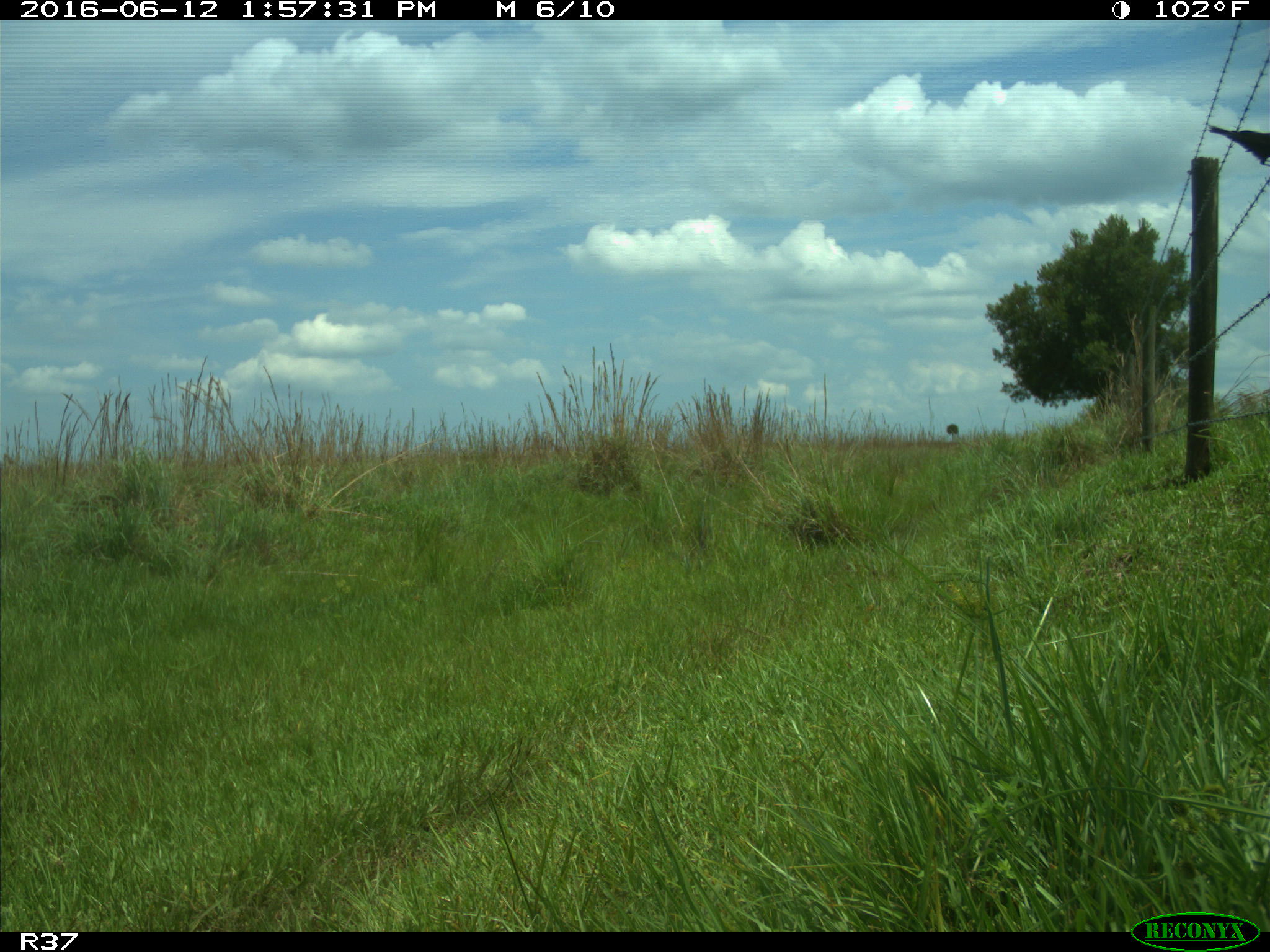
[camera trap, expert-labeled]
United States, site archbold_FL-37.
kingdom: Animalia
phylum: Chordata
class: Aves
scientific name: Aves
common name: birds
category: unidentified bird